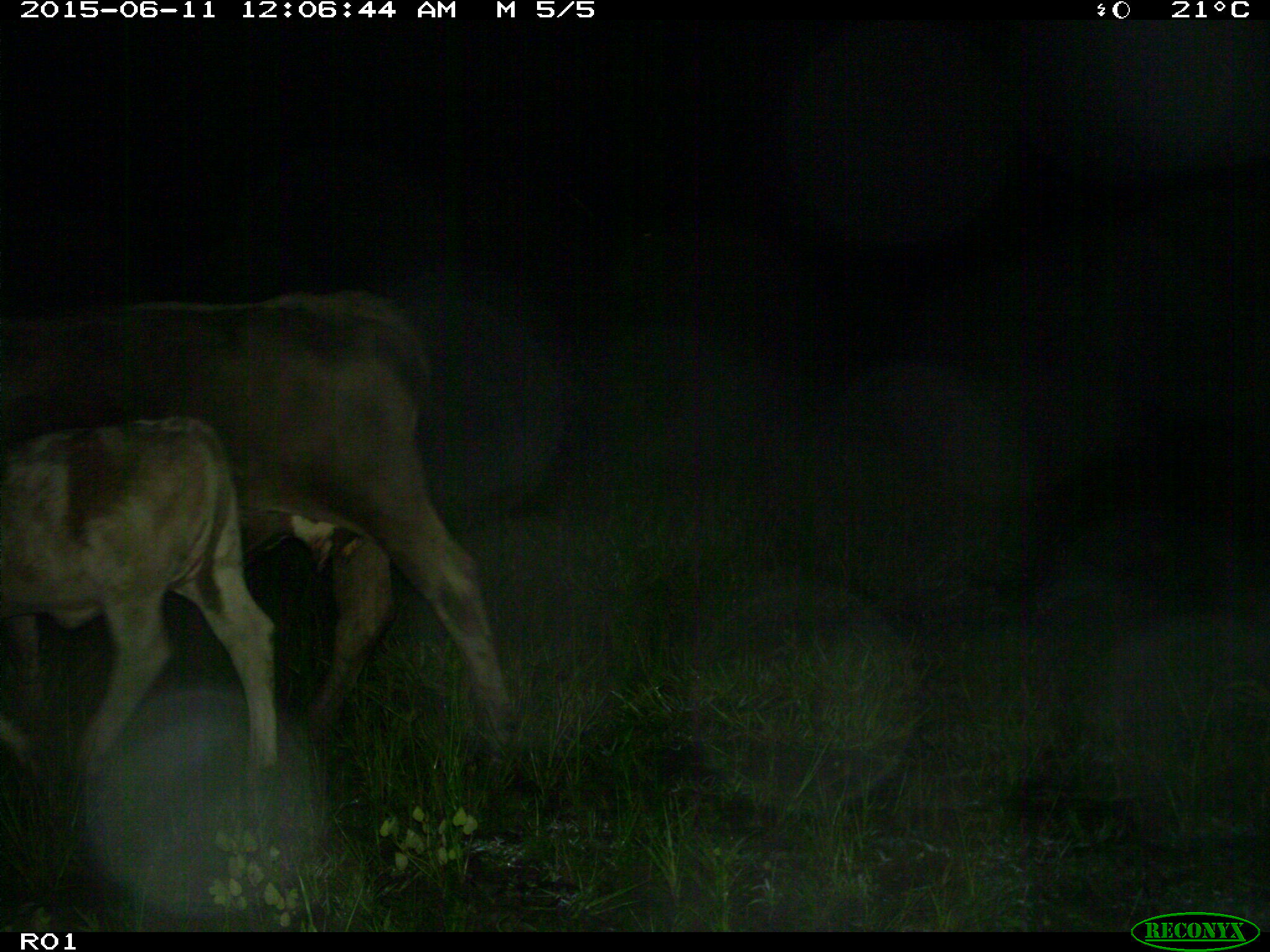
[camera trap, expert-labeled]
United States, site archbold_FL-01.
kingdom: Animalia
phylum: Chordata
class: Mammalia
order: Artiodactyla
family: Bovidae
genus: Bos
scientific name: Bos taurus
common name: domestic cow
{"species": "Bos taurus (domestic cow)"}